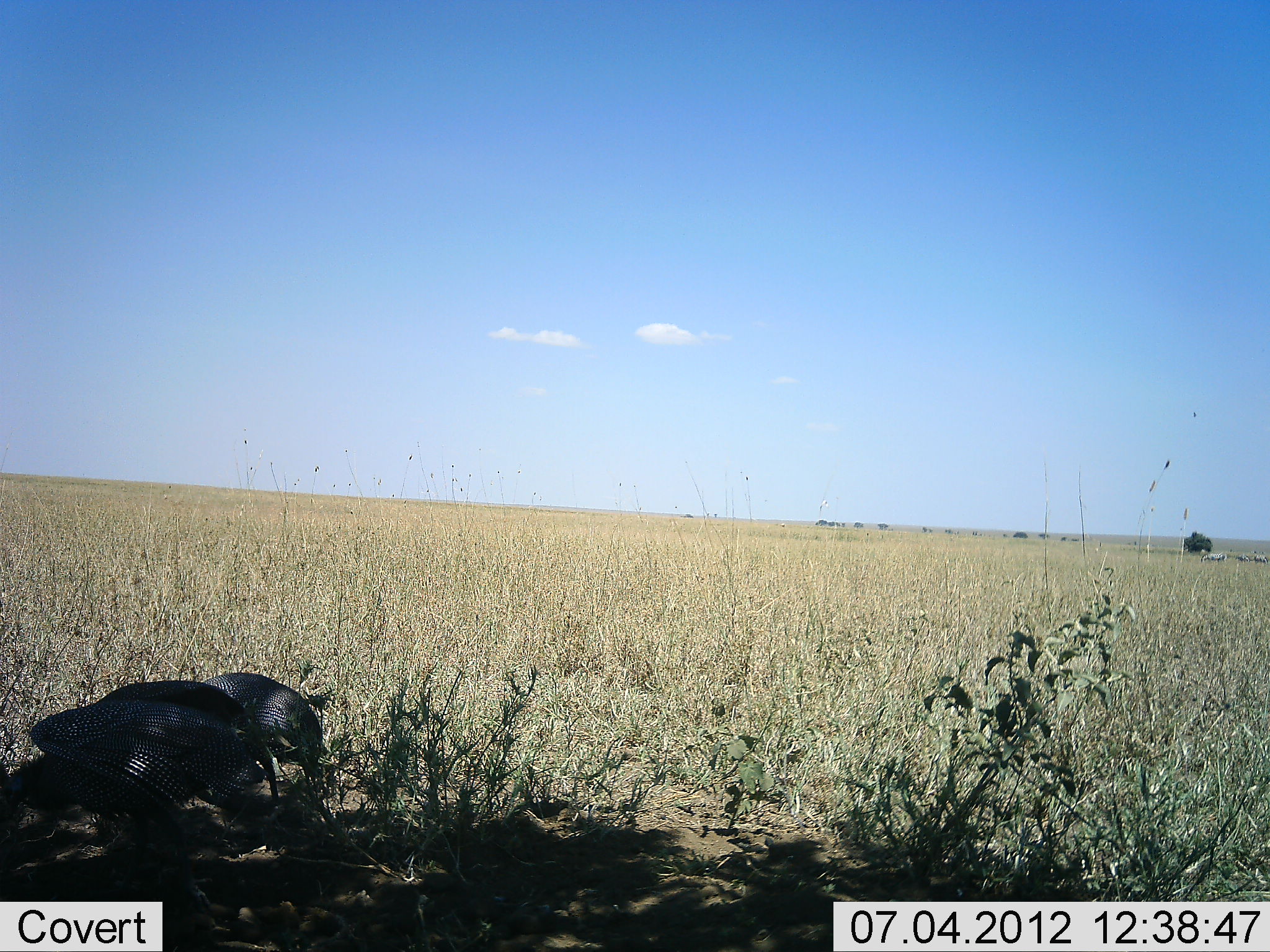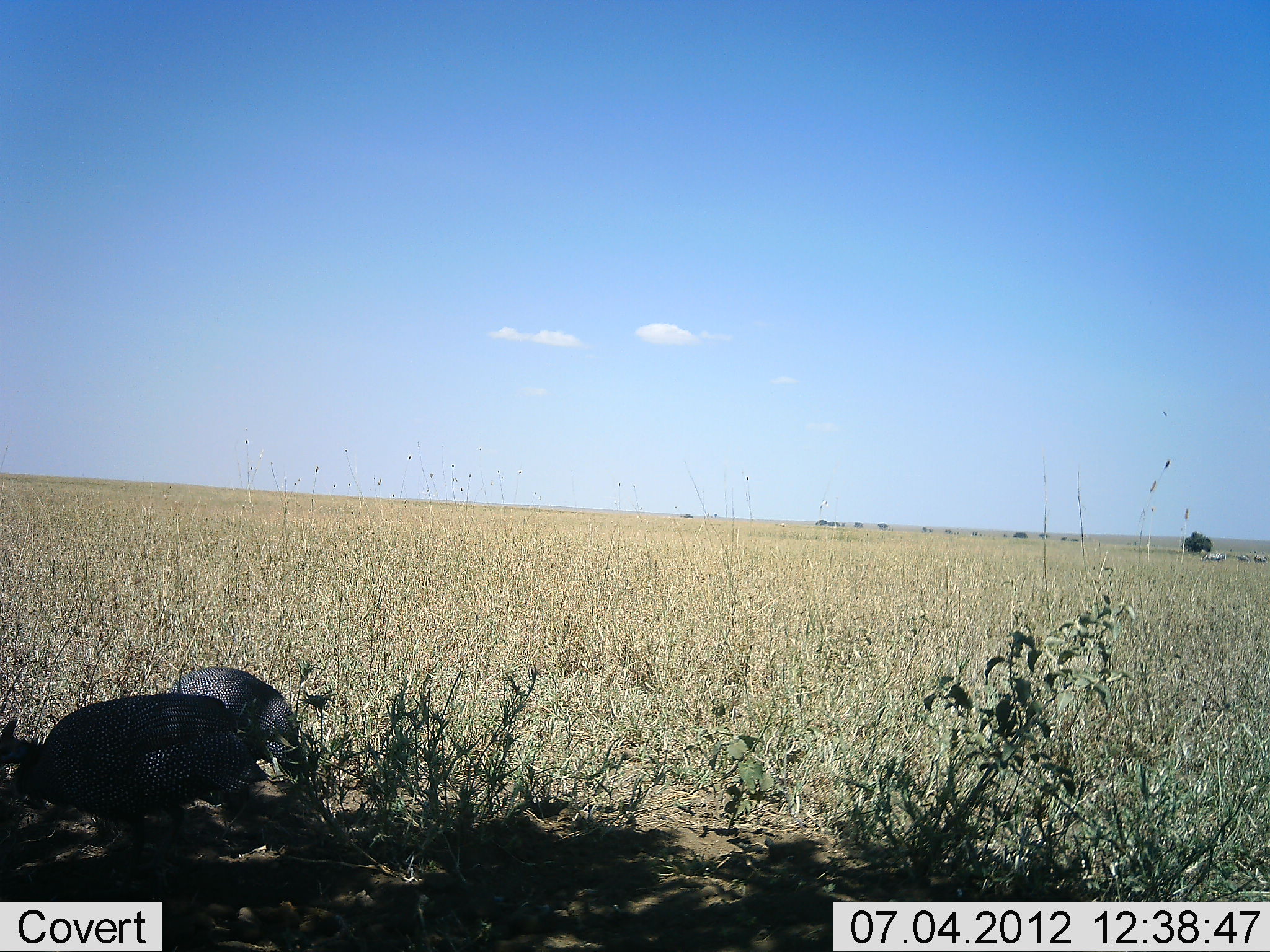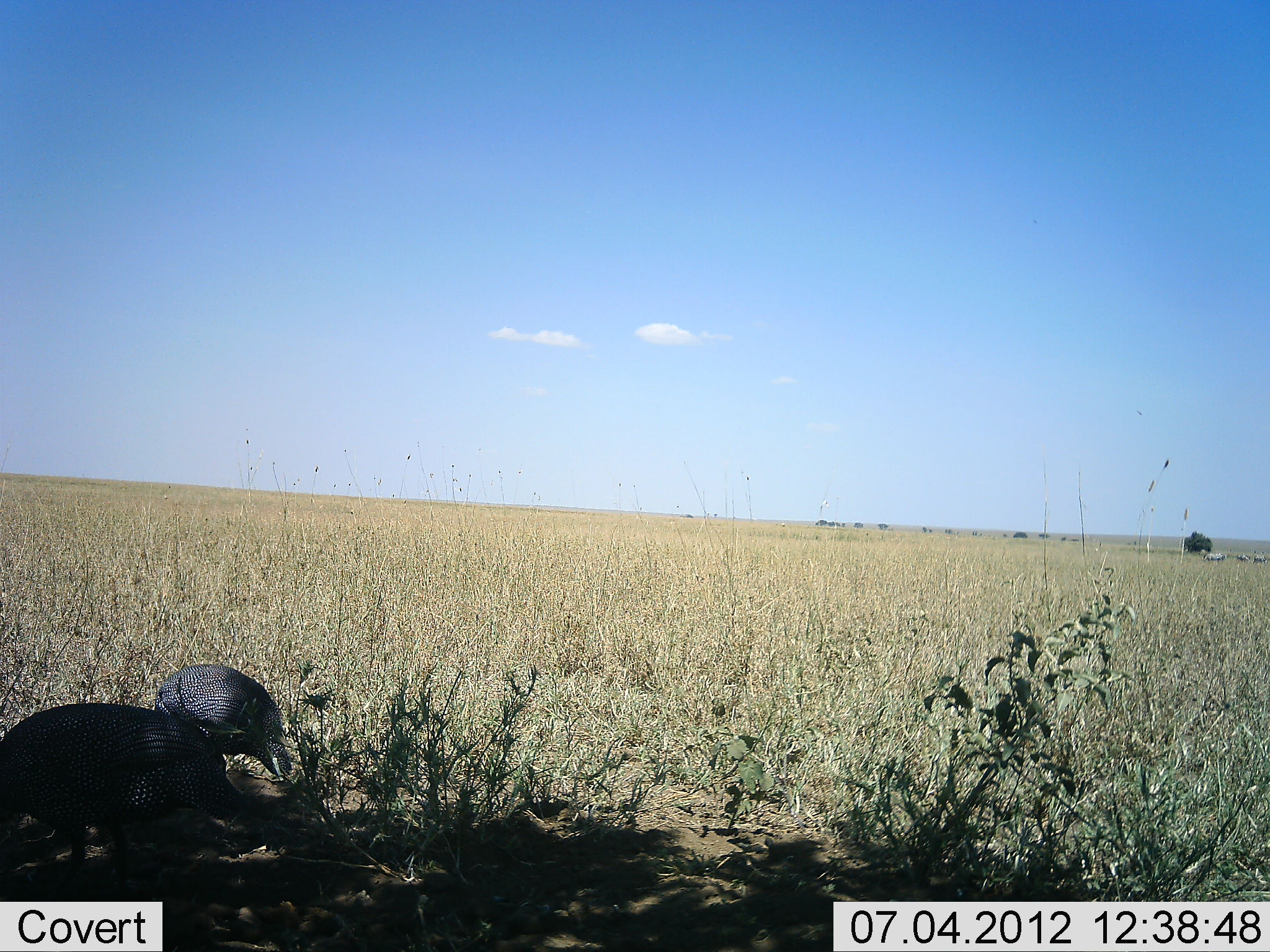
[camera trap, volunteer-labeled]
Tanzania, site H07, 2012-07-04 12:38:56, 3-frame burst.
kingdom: Animalia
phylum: Chordata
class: Aves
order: Galliformes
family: Numididae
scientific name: Numididae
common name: guinea fowl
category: guineafowl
Guineafowl (guinea fowl) (Numididae), count 2. Behavior (volunteer vote fractions): standing 0%, resting 0%, moving 30%, interacting 0%. Young present (vote fraction): 0%. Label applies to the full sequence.